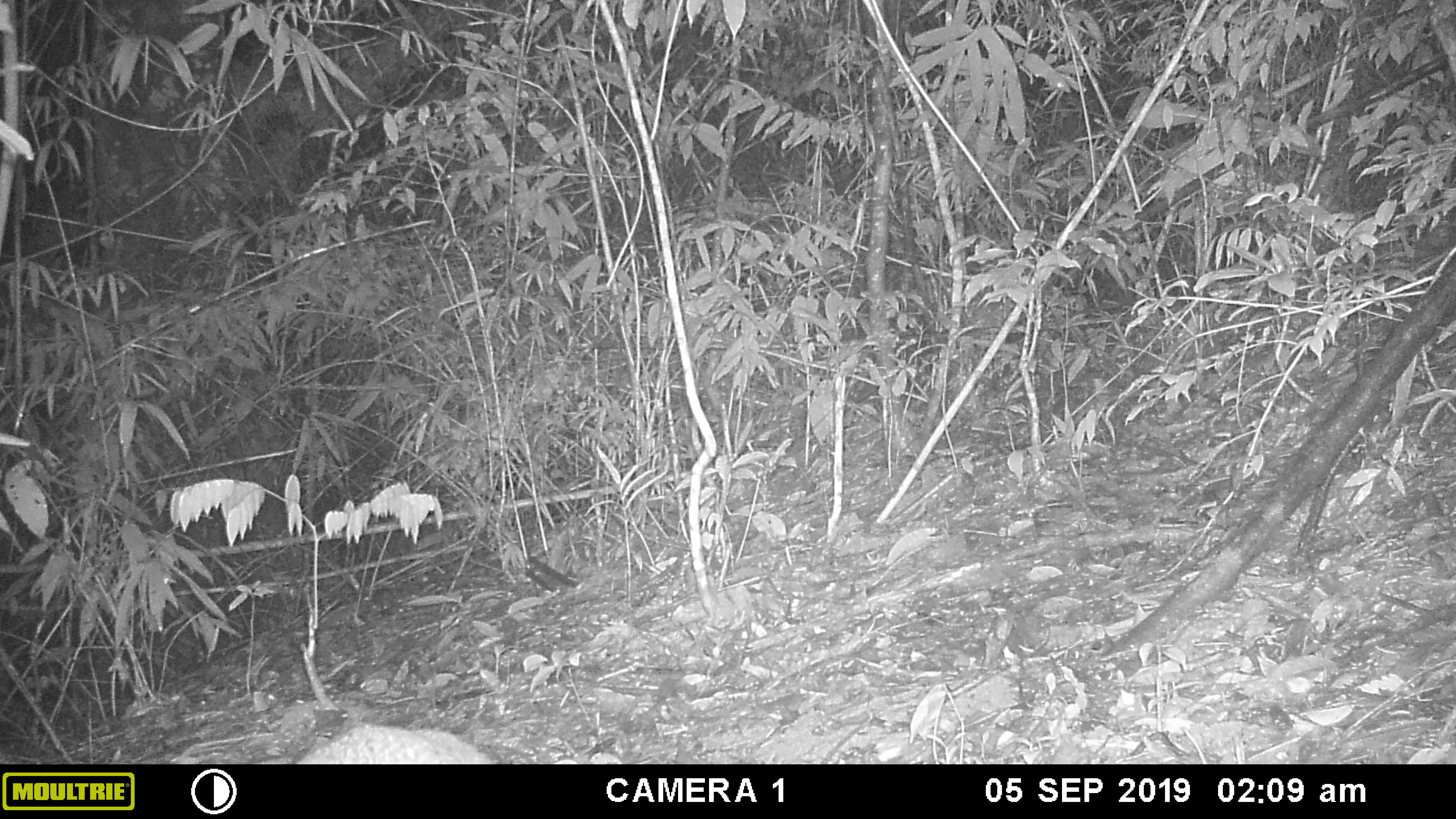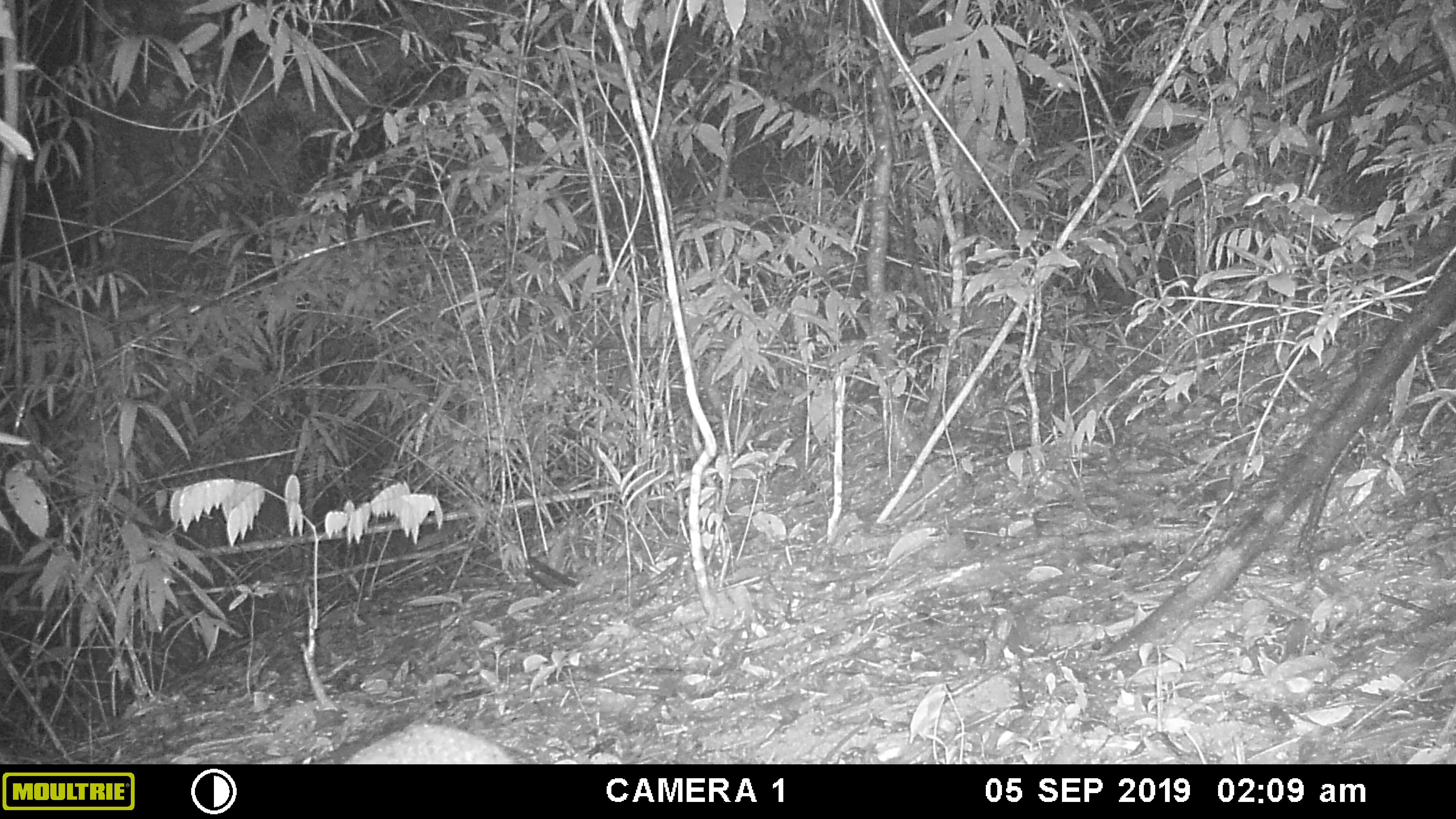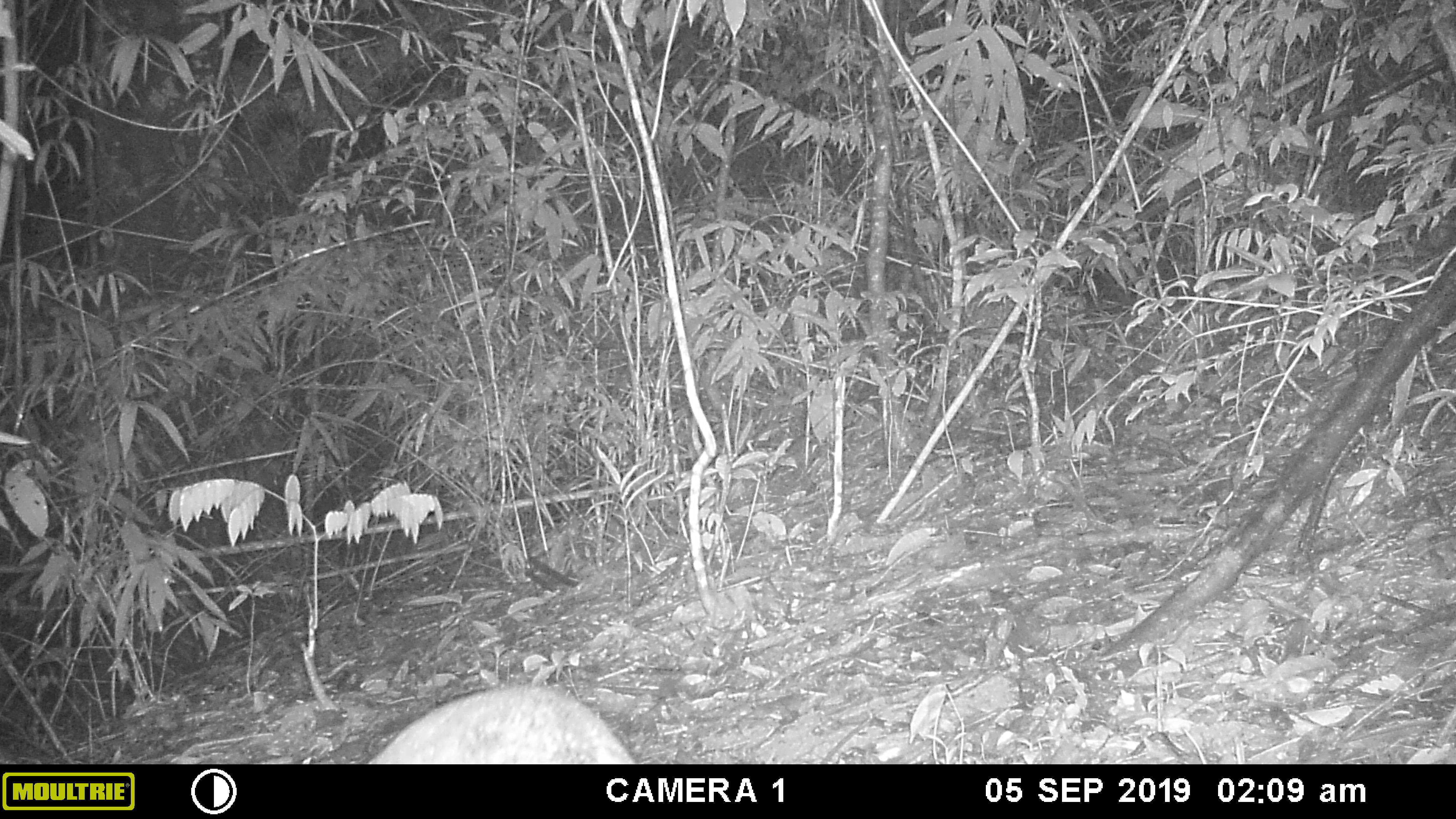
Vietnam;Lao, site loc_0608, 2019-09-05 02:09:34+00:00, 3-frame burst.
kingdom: Animalia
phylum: Chordata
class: Mammalia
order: Artiodactyla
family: Cervidae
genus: Muntiacus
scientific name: Muntiacus rooseveltorum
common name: roosevelt's muntjac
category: roosevelts muntjac group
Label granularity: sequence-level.